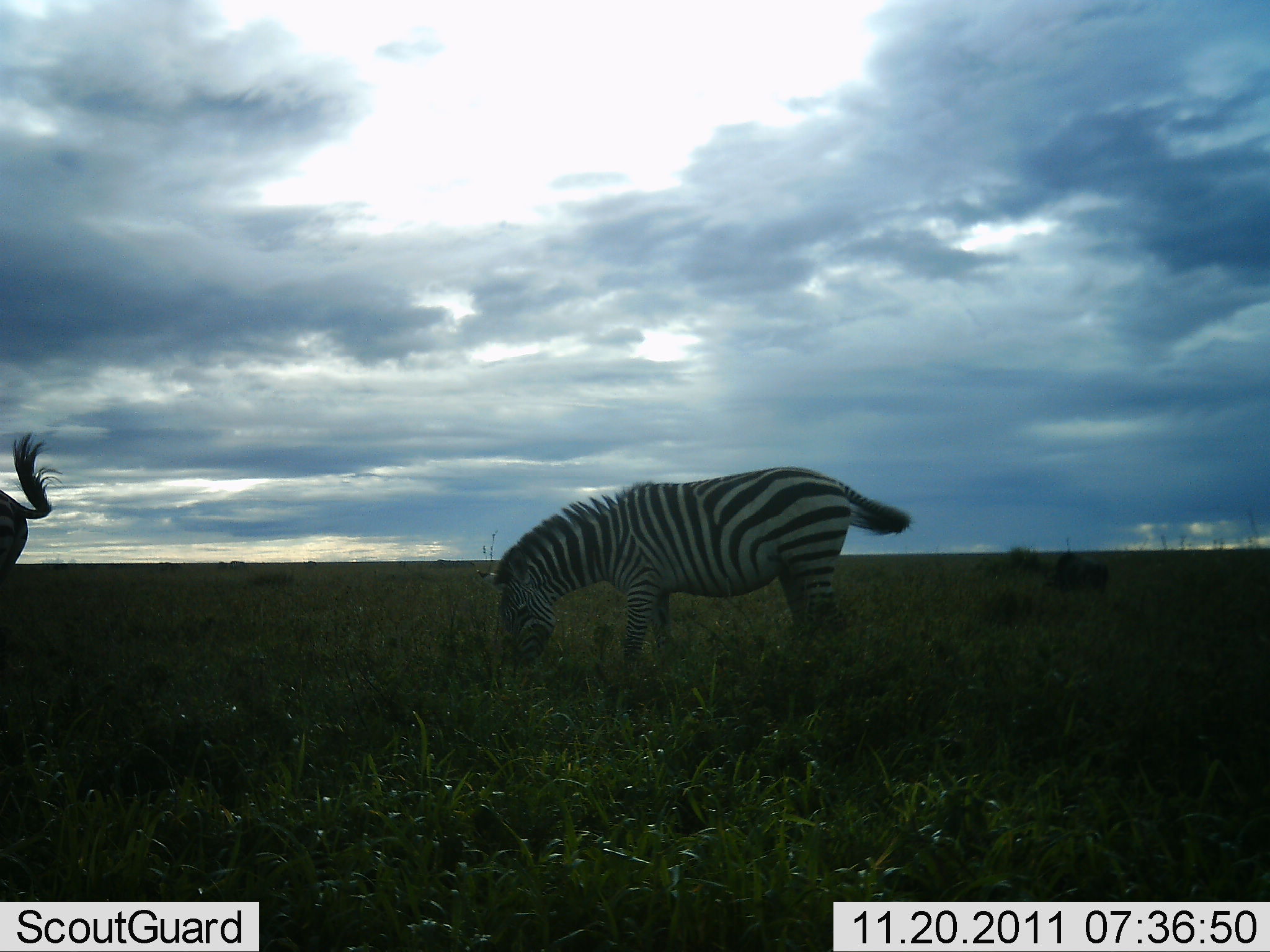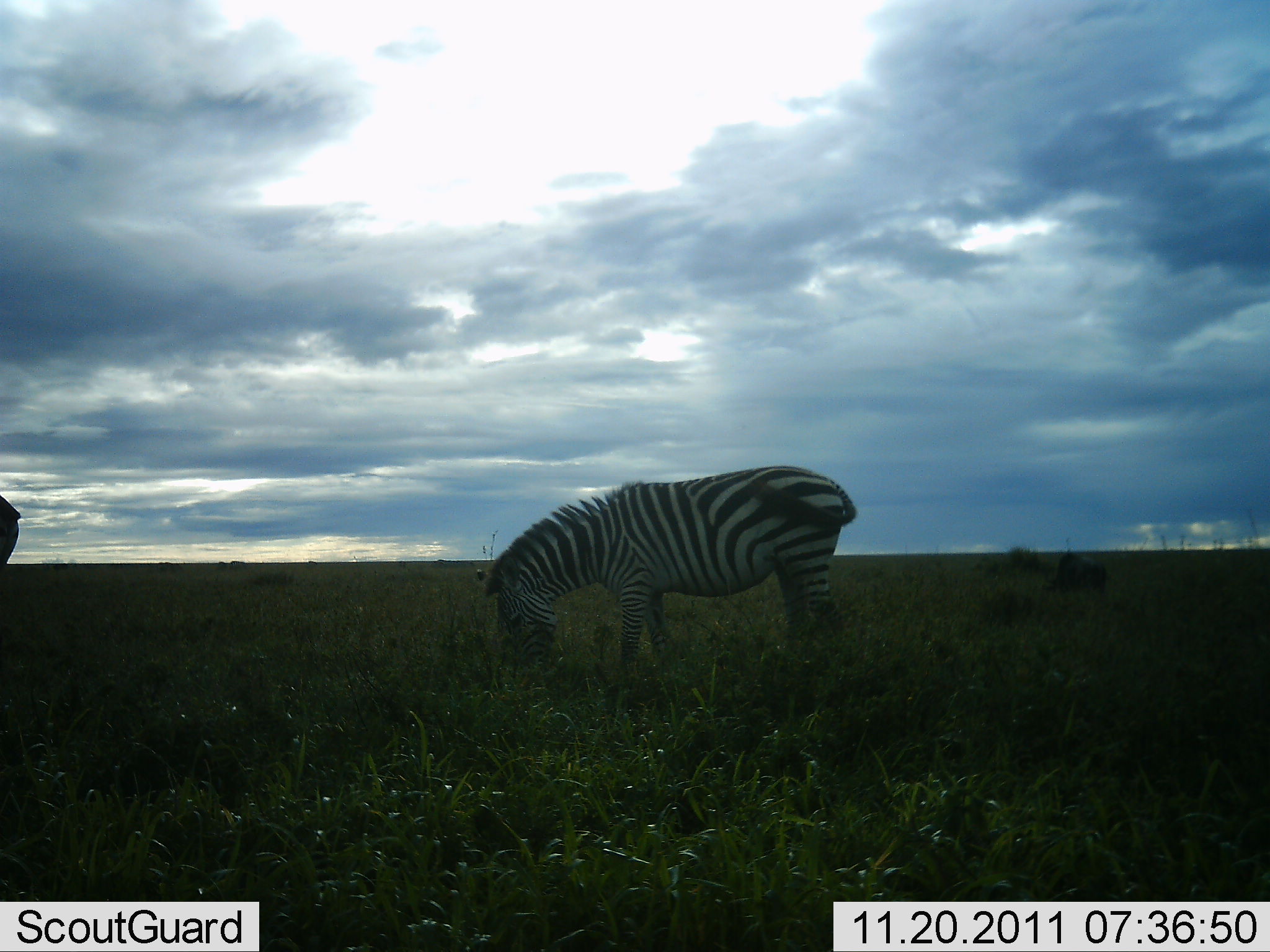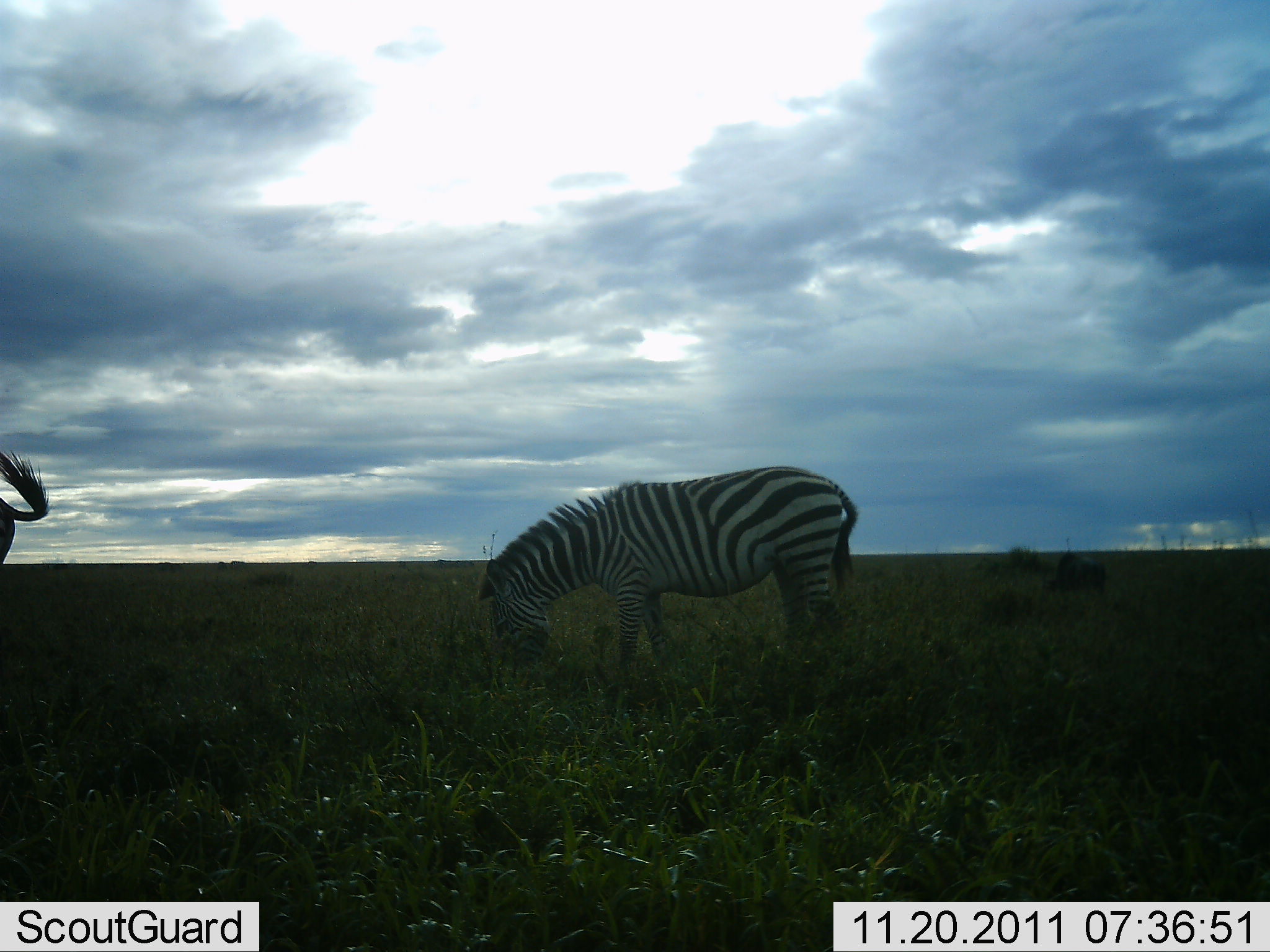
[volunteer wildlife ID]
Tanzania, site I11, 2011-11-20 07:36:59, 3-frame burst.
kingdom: Animalia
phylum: Chordata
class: Mammalia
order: Perissodactyla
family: Equidae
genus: Equus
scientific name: Equus quagga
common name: plains zebra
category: zebra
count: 2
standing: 45%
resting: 0%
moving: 0%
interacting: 0%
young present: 0%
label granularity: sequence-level